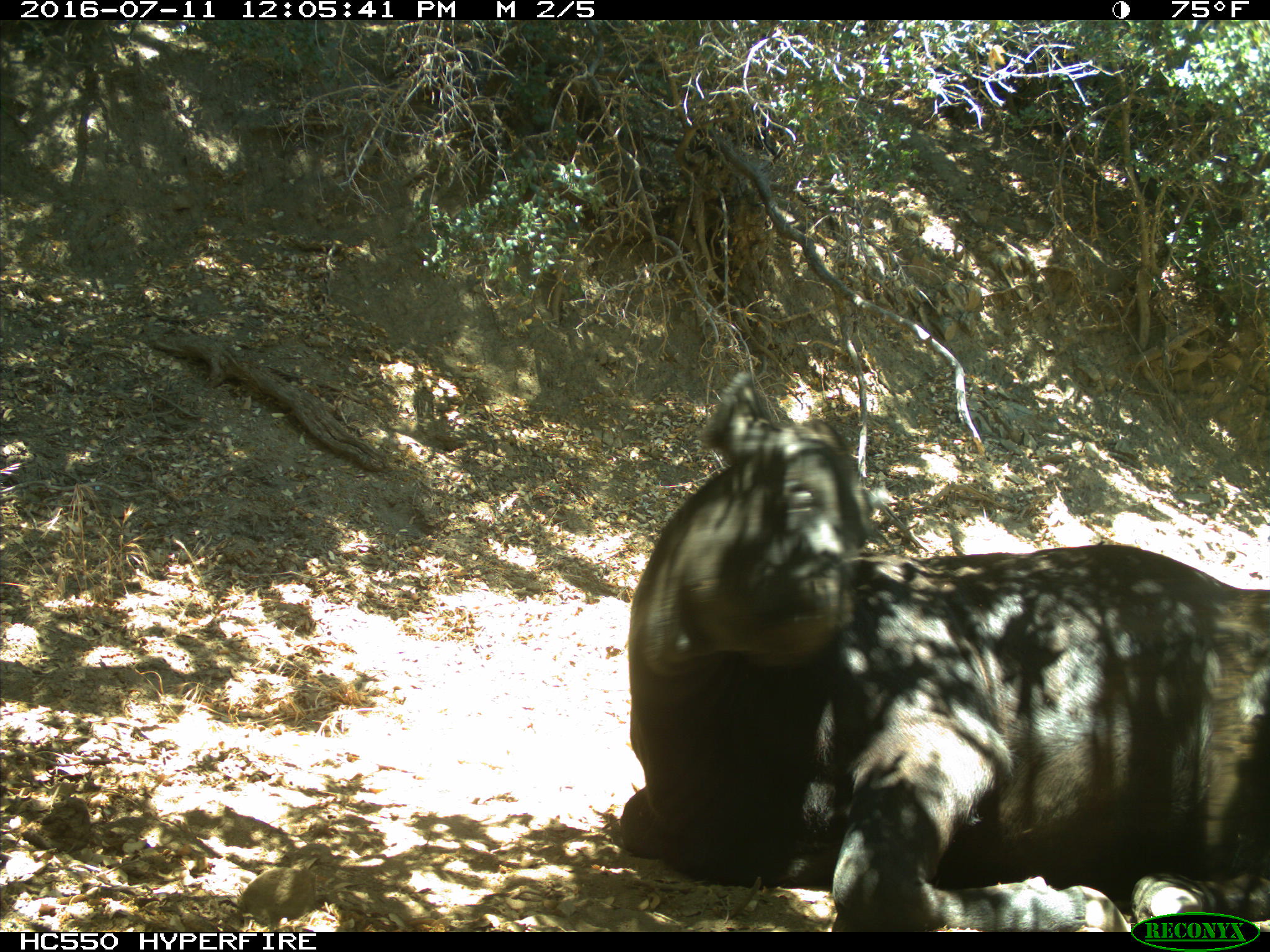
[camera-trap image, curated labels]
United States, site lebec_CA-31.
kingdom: Animalia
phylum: Chordata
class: Mammalia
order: Artiodactyla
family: Bovidae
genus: Bos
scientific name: Bos taurus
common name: domestic cow